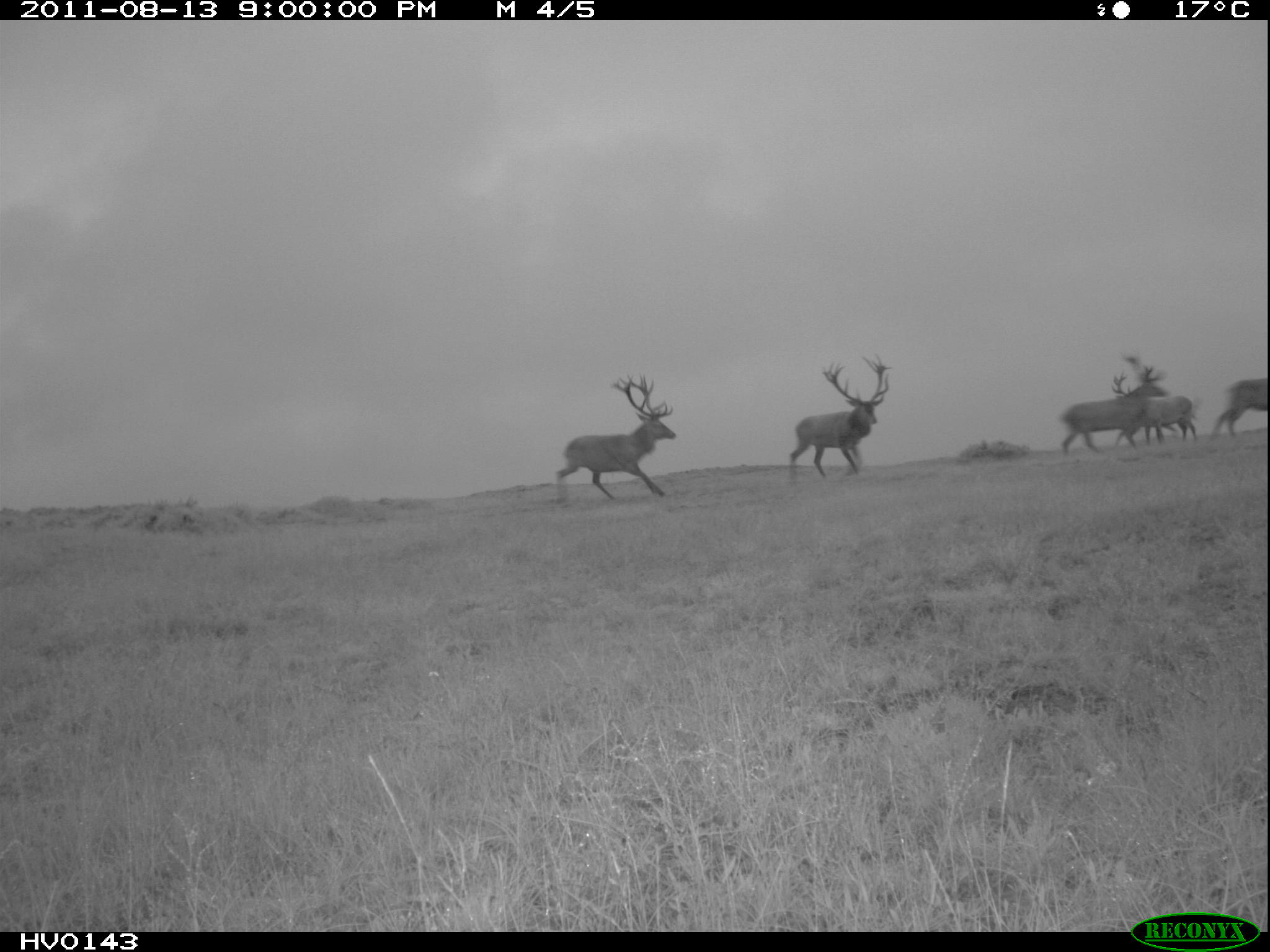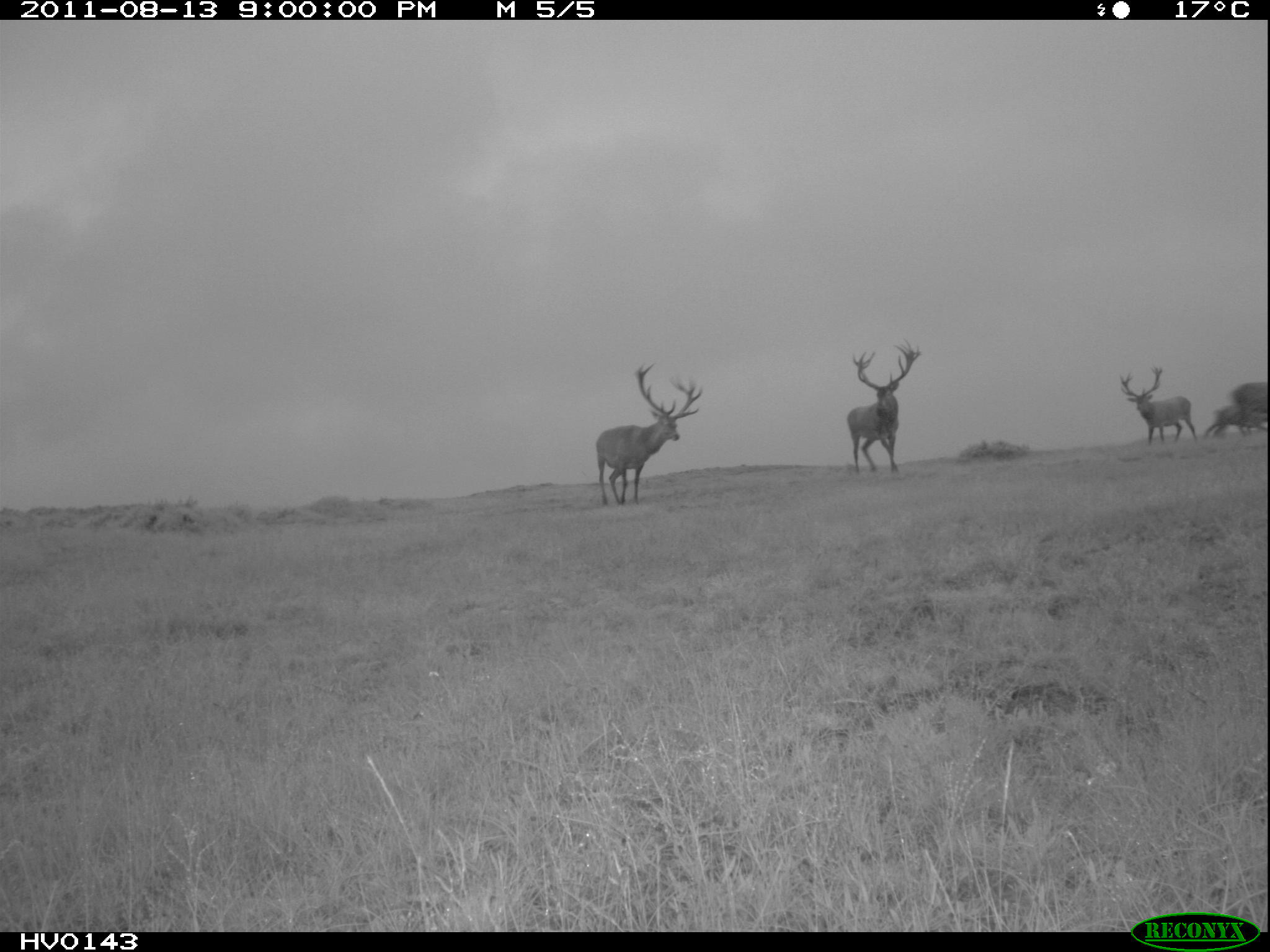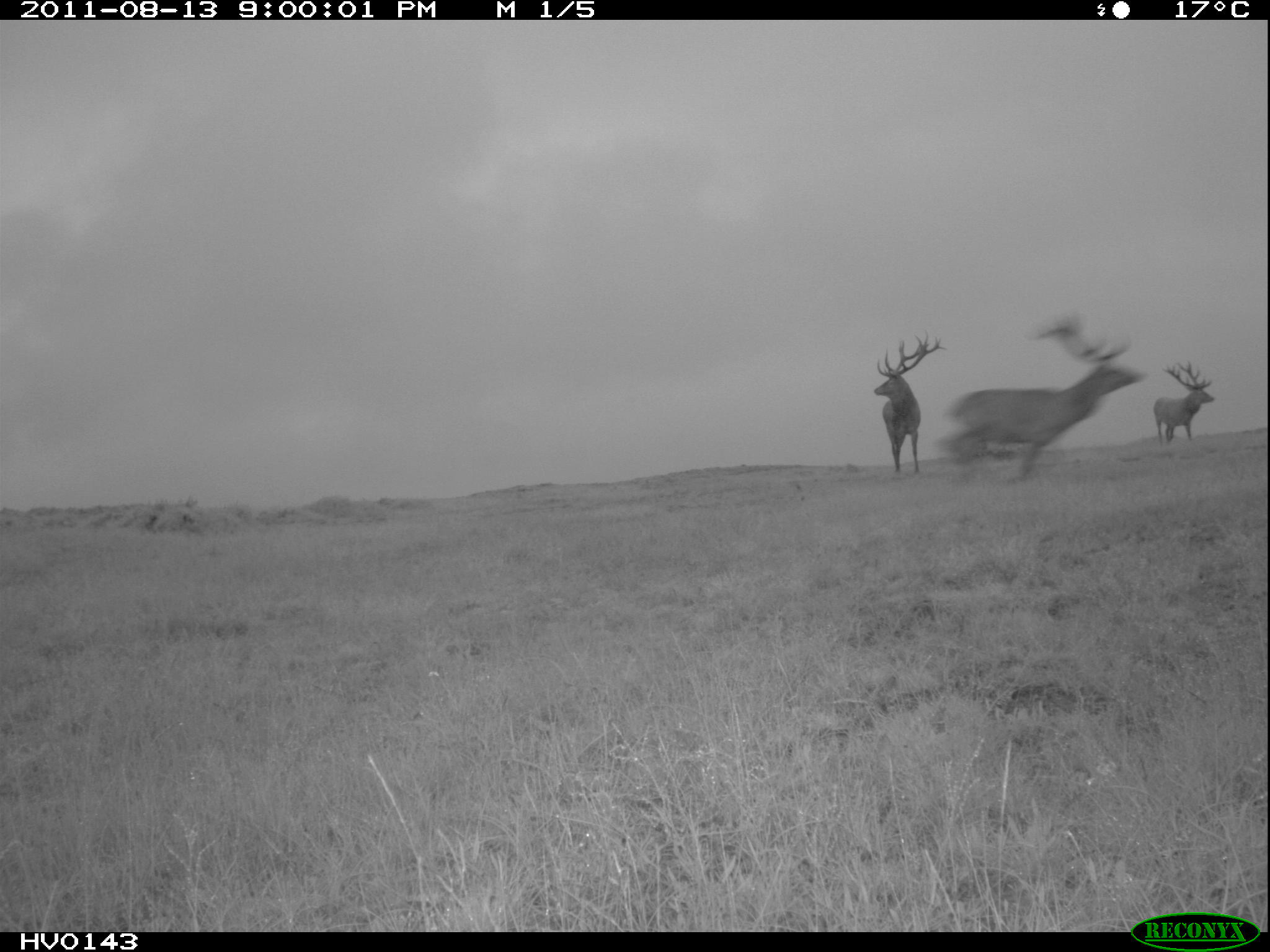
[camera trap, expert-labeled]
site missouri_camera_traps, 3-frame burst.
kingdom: Animalia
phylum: Chordata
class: Mammalia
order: Artiodactyla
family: Cervidae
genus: Cervus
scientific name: Cervus elaphus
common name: red deer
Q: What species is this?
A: Red deer (Cervus elaphus).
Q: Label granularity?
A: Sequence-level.